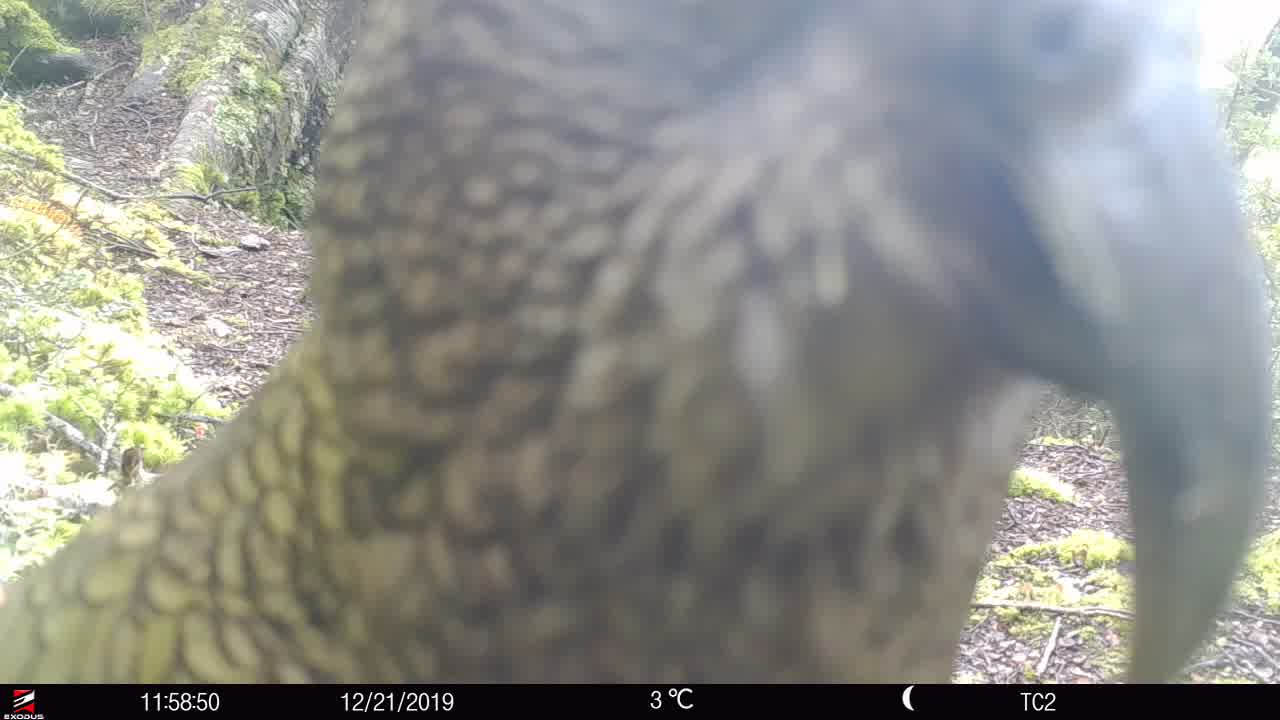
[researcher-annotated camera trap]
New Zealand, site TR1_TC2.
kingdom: Animalia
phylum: Chordata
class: Aves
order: Psittaciformes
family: Strigopidae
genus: Nestor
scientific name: Nestor notabilis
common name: kea